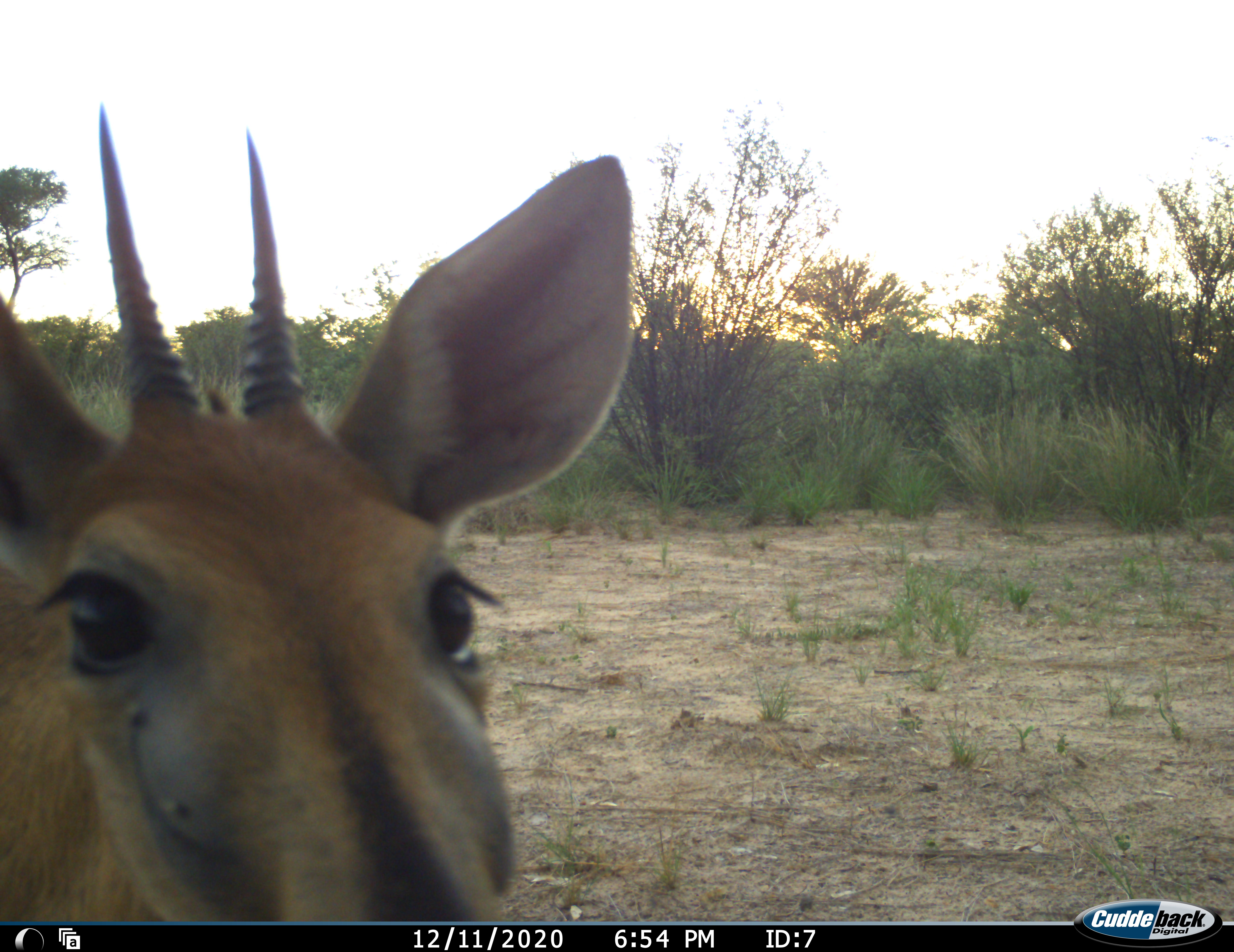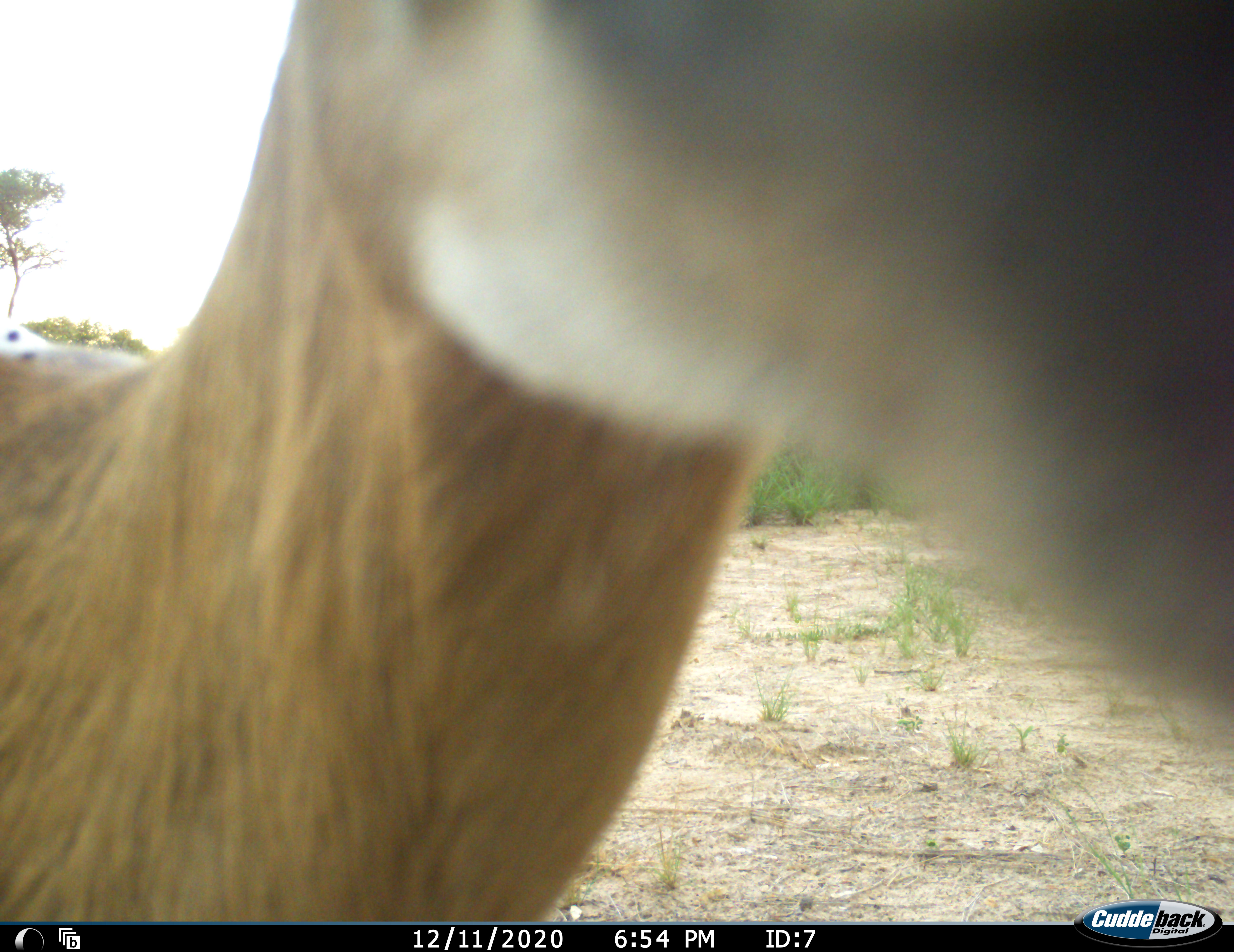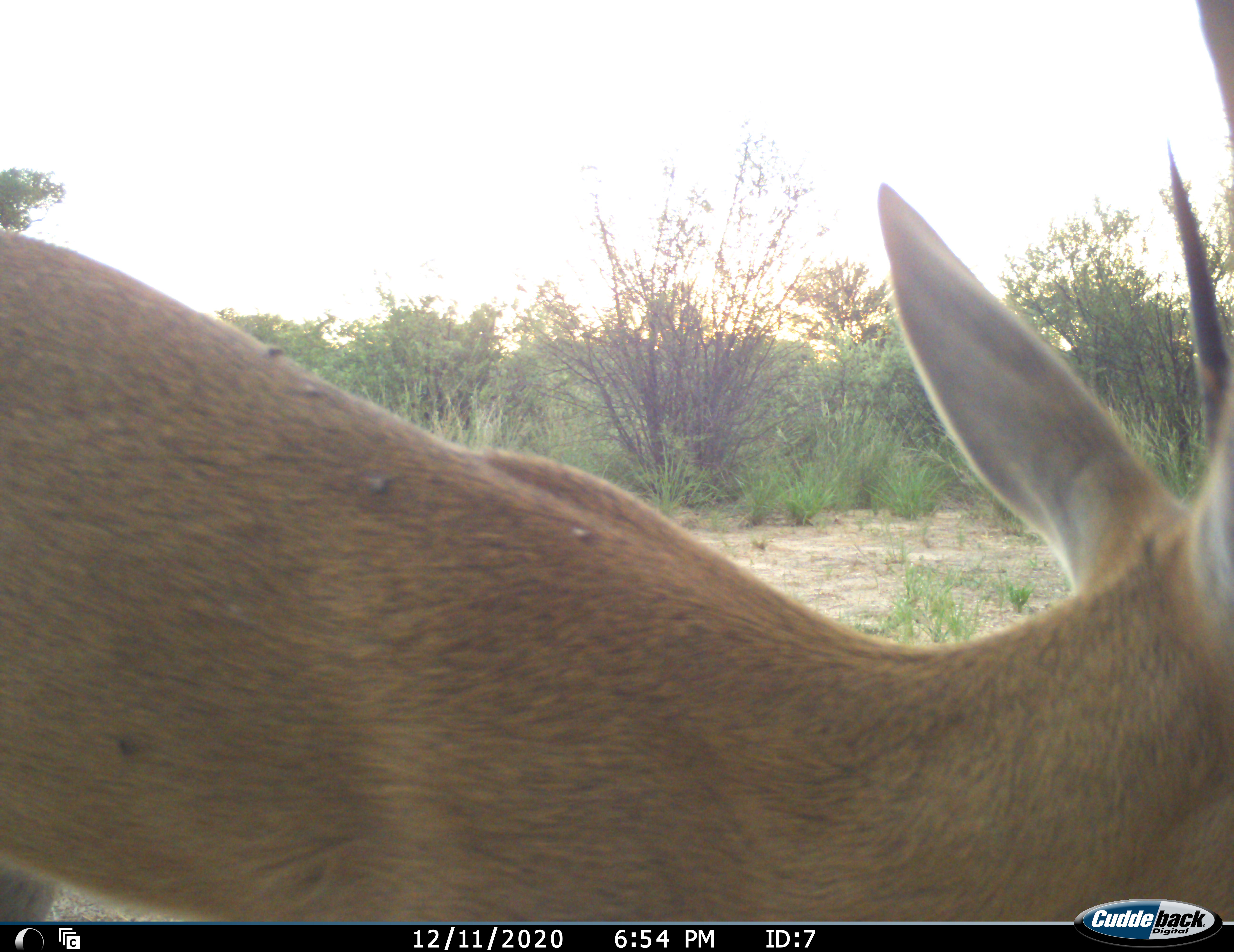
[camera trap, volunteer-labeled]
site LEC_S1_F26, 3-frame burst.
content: unidentified animal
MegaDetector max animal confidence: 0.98